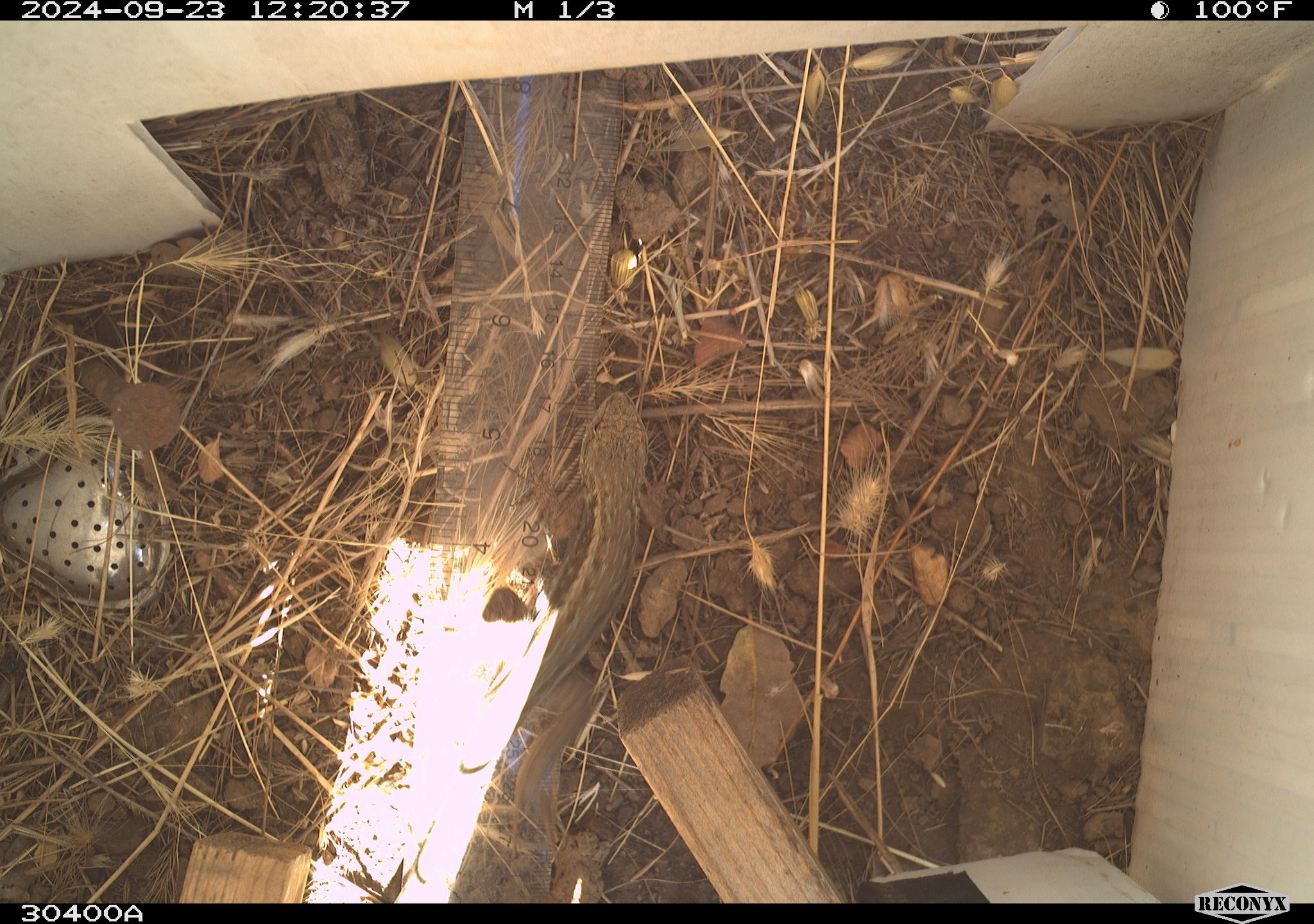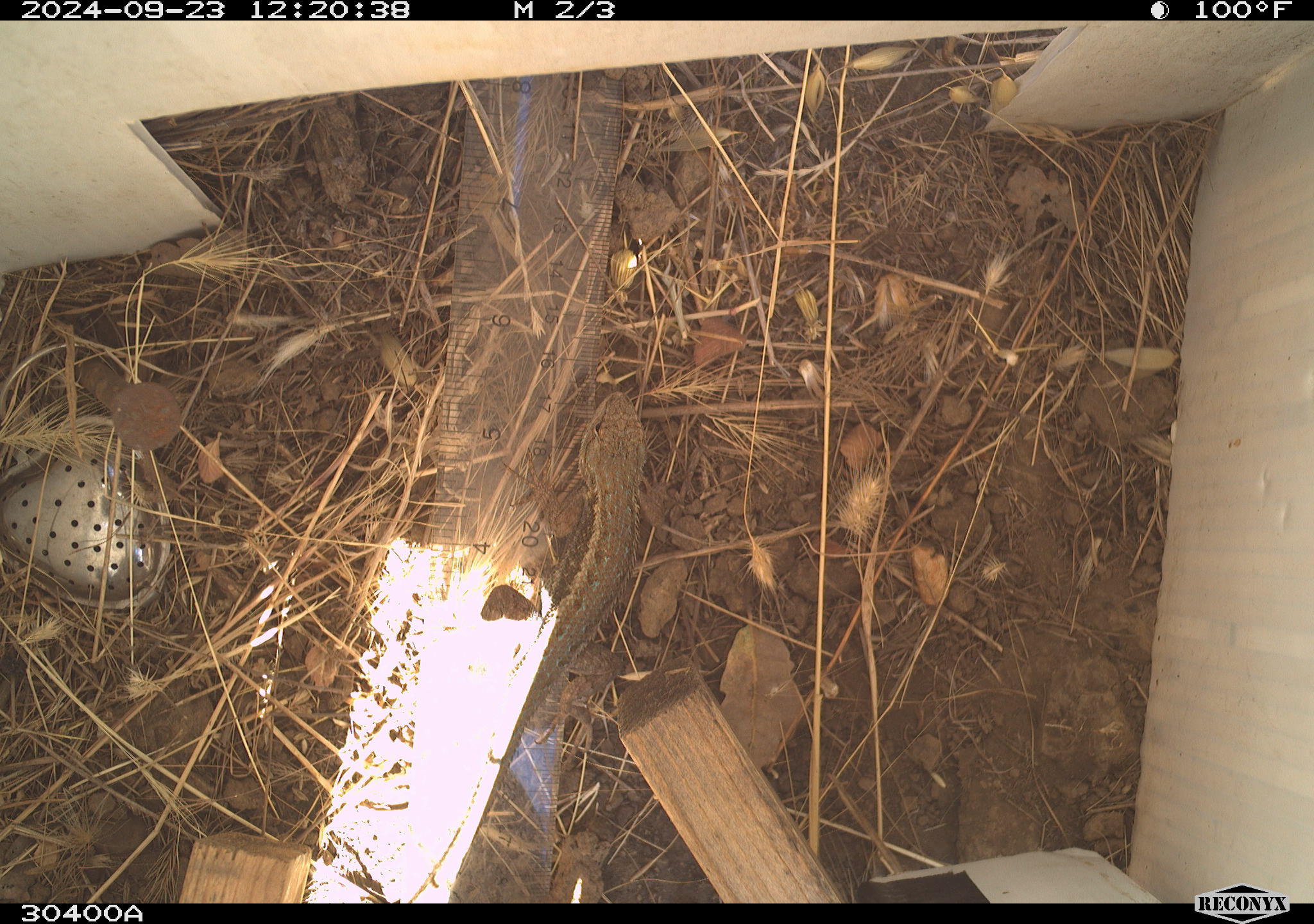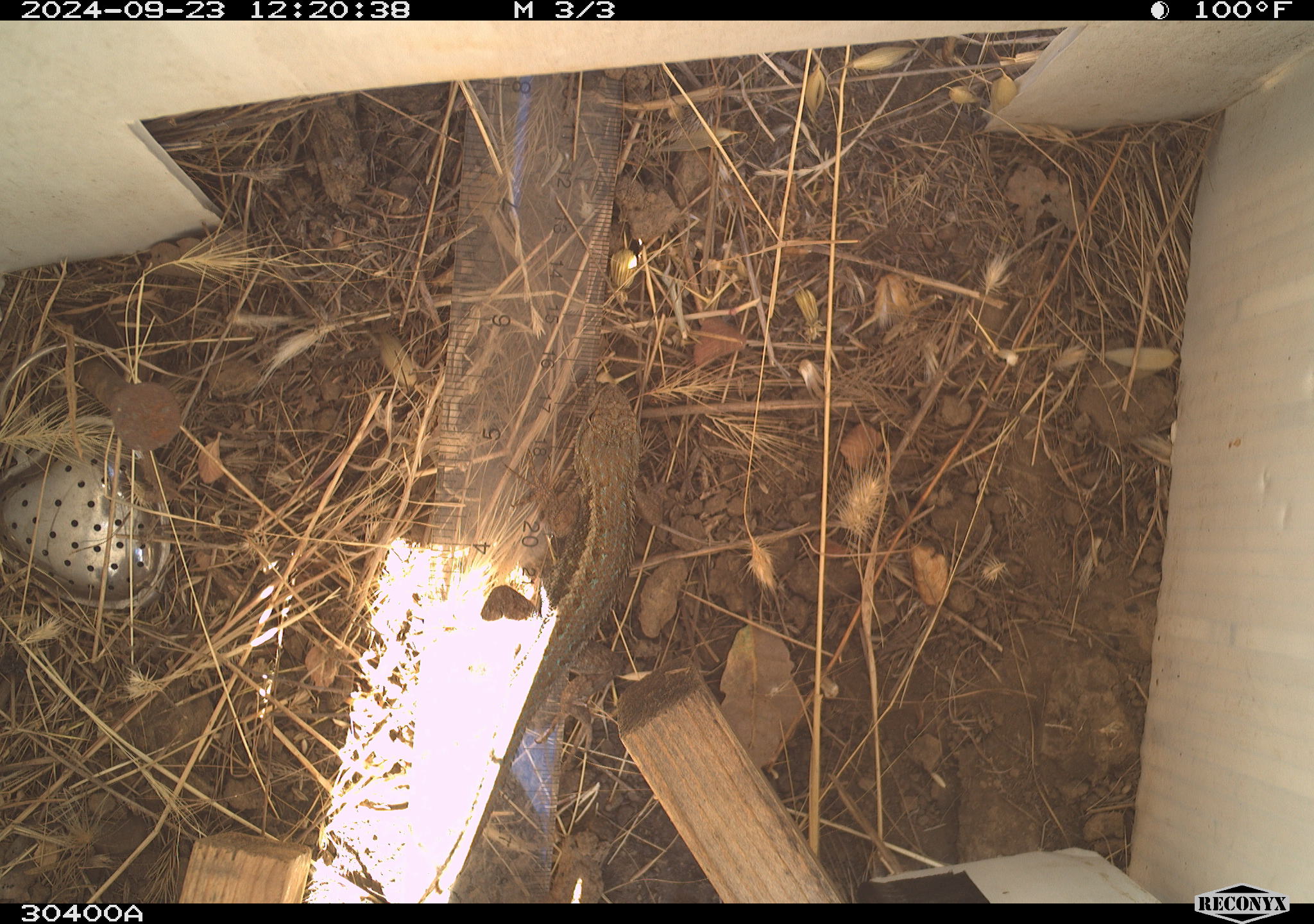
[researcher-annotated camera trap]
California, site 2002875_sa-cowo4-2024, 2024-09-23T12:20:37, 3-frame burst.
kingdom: Animalia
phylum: Chordata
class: Reptilia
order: Squamata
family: Phrynosomatidae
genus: Sceloporus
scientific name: Sceloporus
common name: spiny lizards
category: sceloporus species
Sceloporus species (spiny lizards) (Sceloporus).